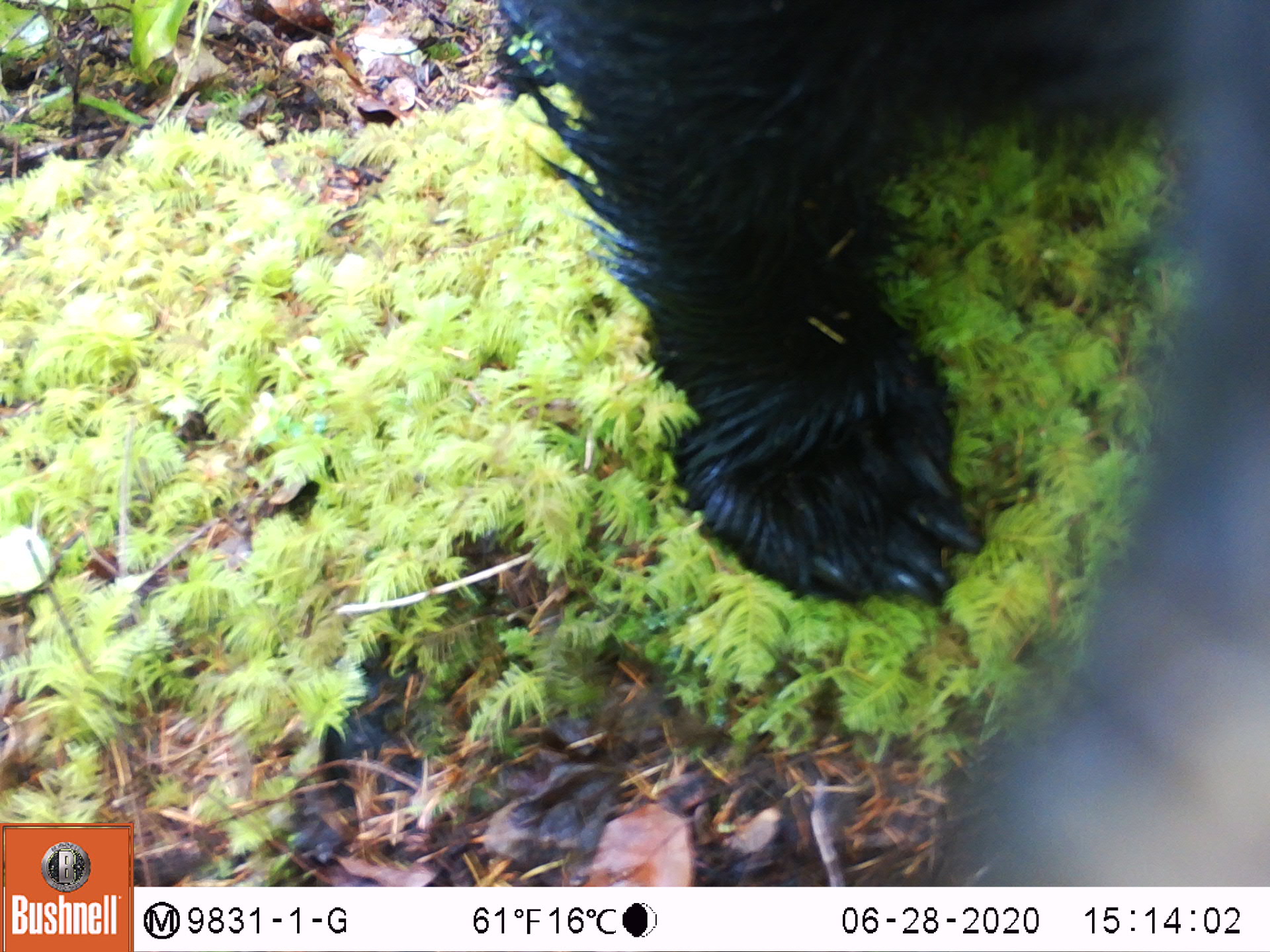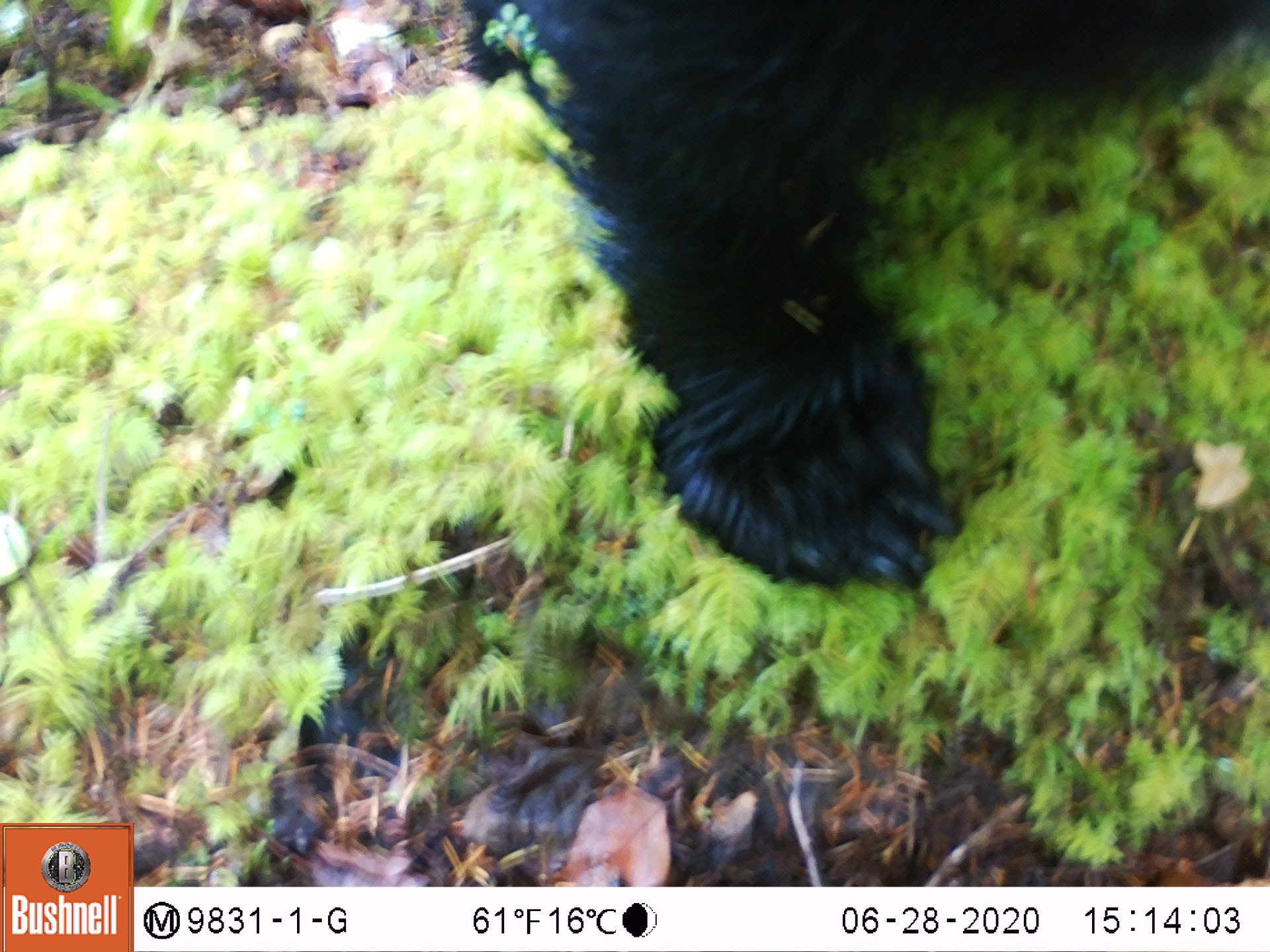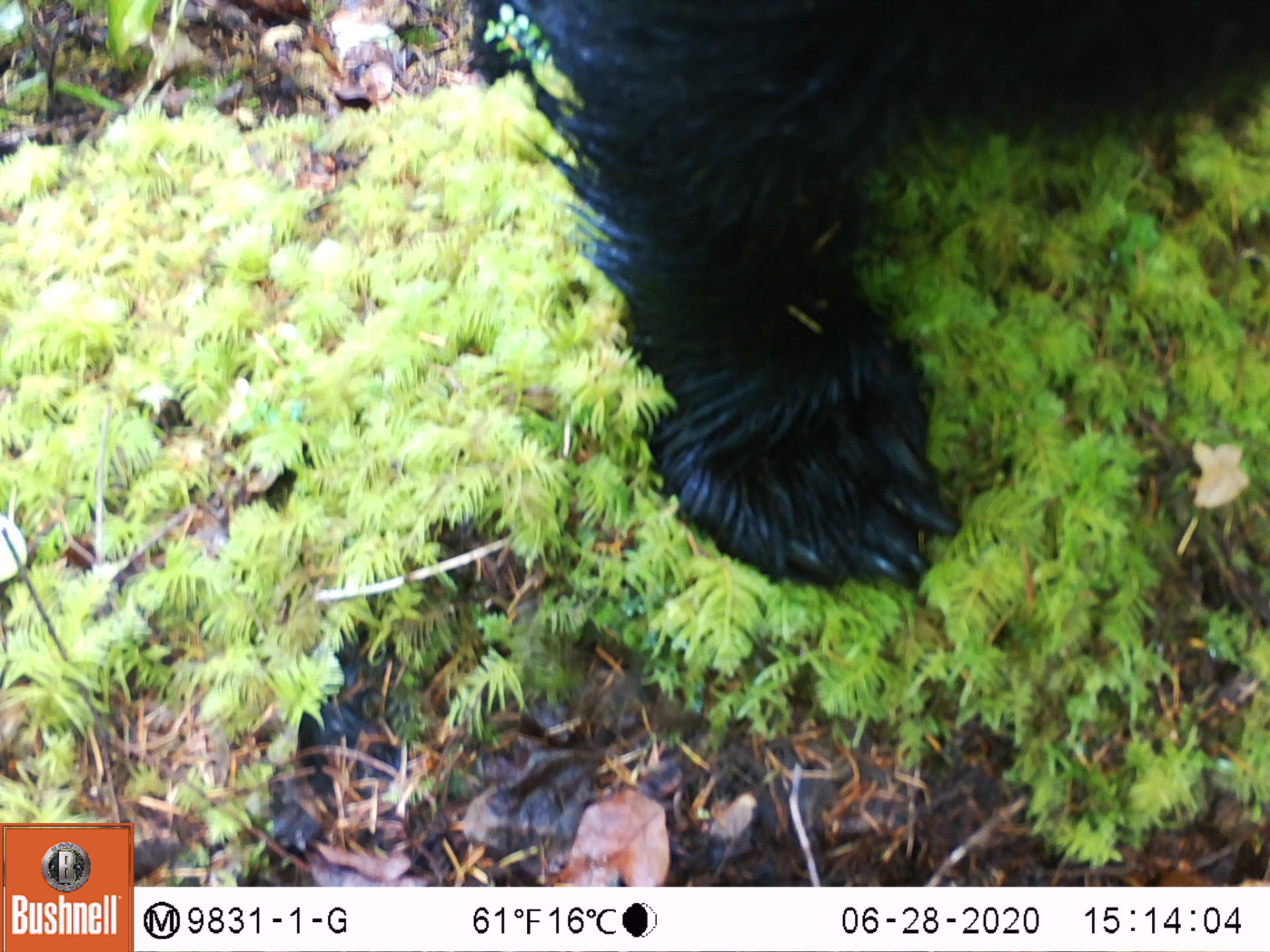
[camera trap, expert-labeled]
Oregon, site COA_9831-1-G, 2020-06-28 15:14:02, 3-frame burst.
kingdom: Animalia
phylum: Chordata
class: Mammalia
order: Carnivora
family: Ursidae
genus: Ursus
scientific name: Ursus americanus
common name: american black bear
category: black bear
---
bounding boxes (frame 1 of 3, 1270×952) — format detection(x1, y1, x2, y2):
black bear: detection(502, 3, 1232, 605)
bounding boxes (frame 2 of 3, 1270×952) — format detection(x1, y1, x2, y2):
black bear: detection(479, 1, 1261, 583)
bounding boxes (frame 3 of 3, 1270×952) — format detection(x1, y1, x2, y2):
black bear: detection(537, 4, 1261, 586)